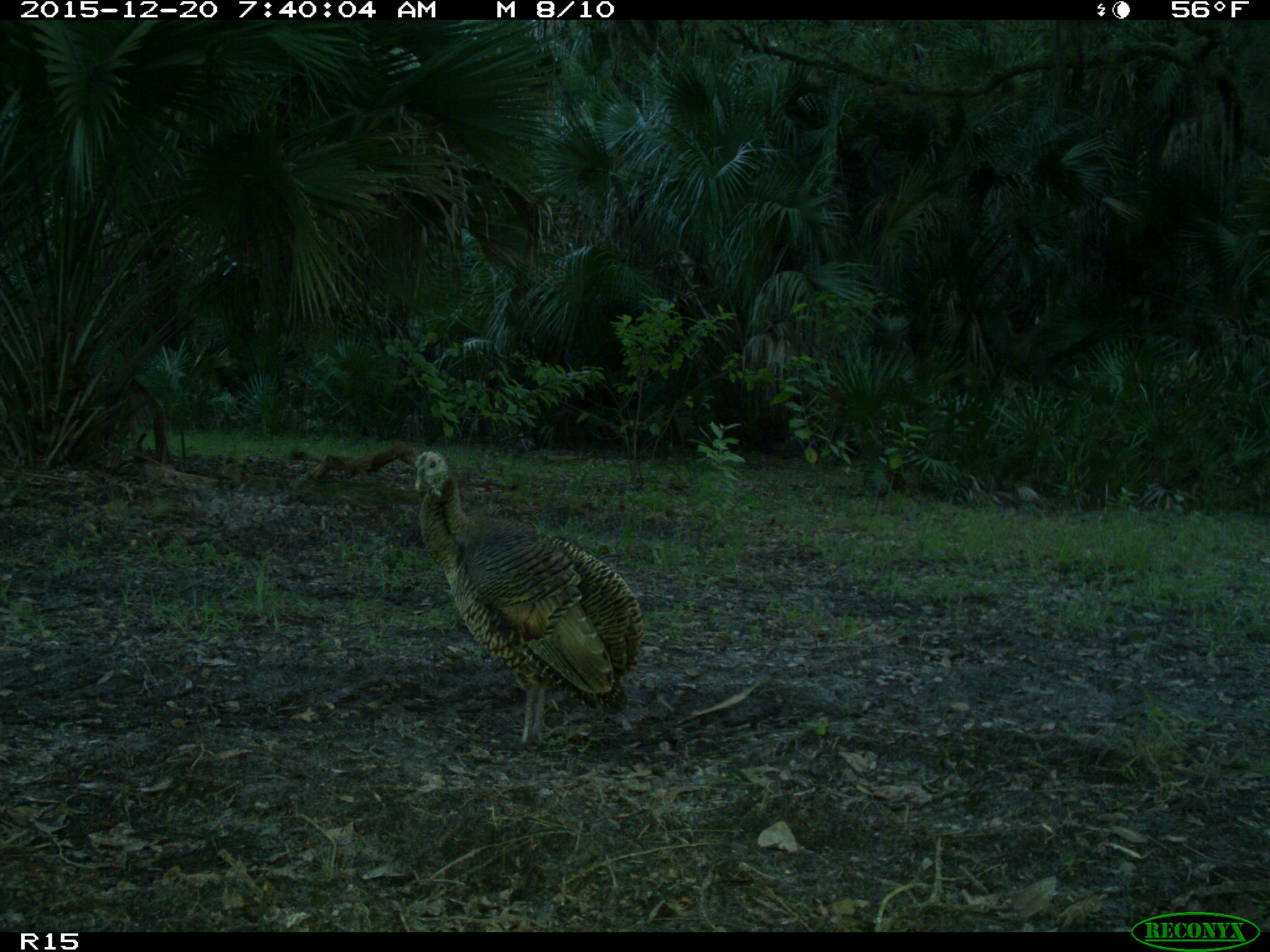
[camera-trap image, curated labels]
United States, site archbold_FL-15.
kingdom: Animalia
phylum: Chordata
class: Aves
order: Galliformes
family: Phasianidae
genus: Meleagris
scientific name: Meleagris gallopavo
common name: wild turkey